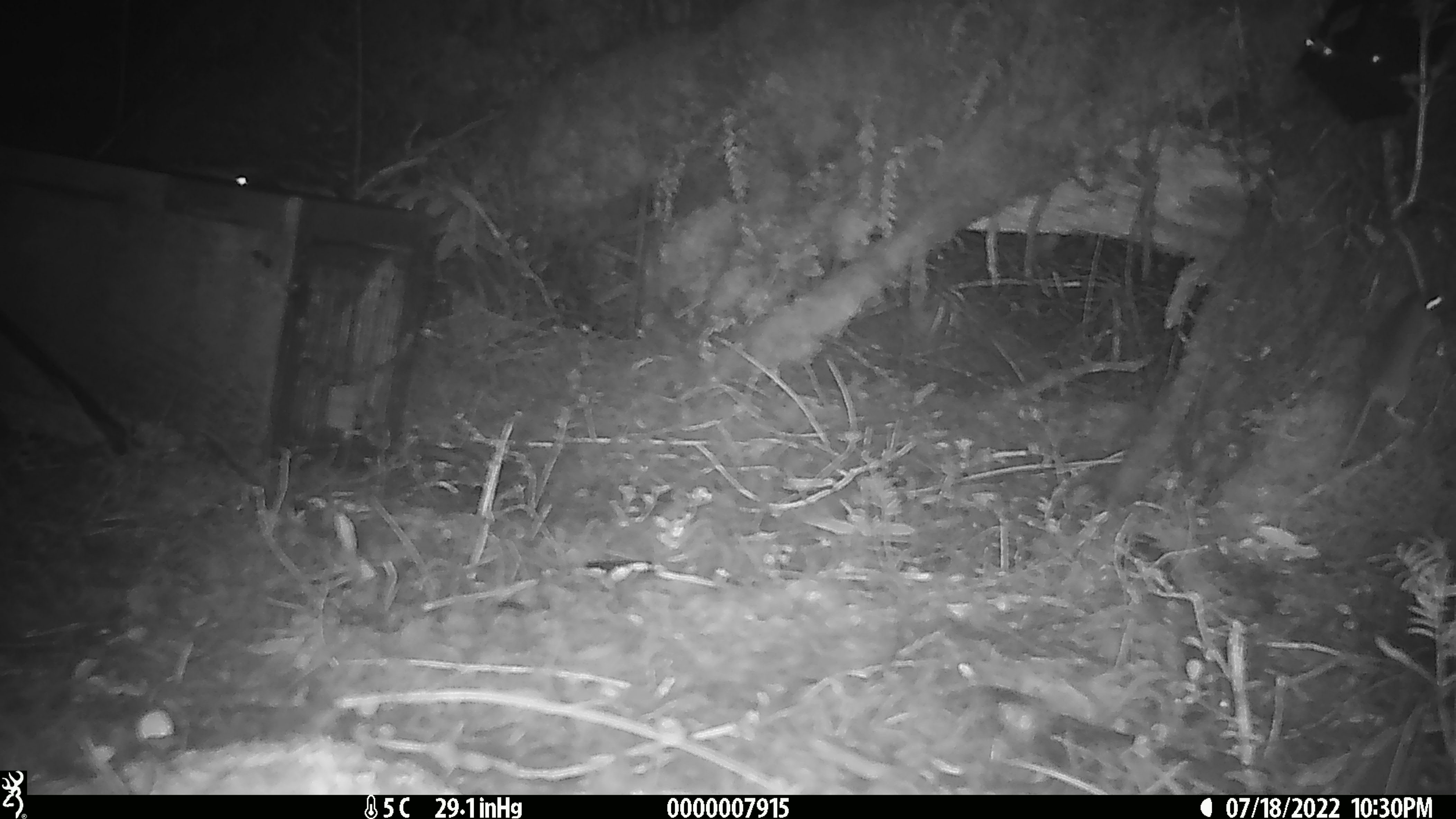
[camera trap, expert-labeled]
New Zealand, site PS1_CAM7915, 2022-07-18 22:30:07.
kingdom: Animalia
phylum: Chordata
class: Mammalia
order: Rodentia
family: Muridae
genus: Mus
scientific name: Mus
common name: mouse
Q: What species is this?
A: Mouse (Mus).